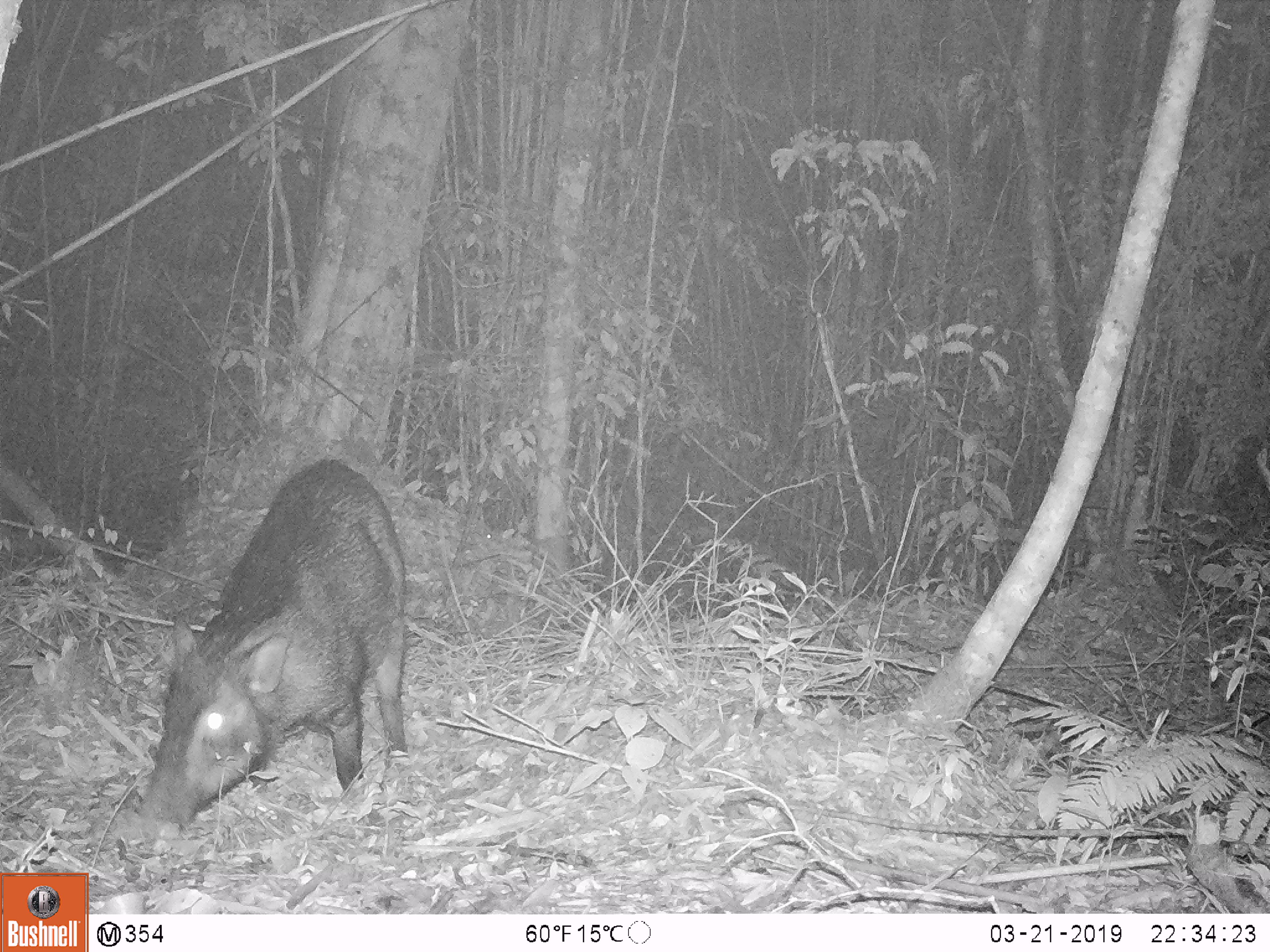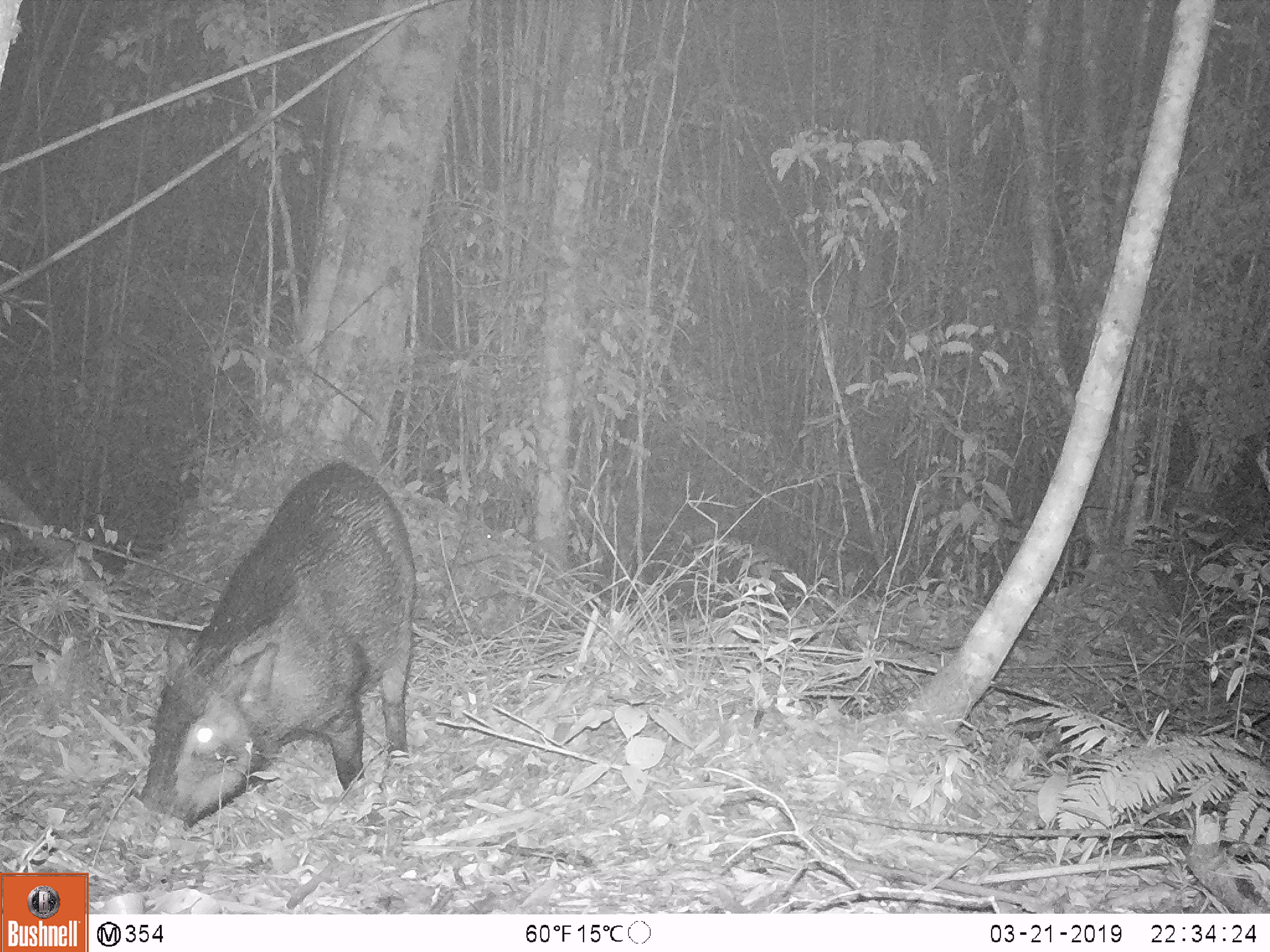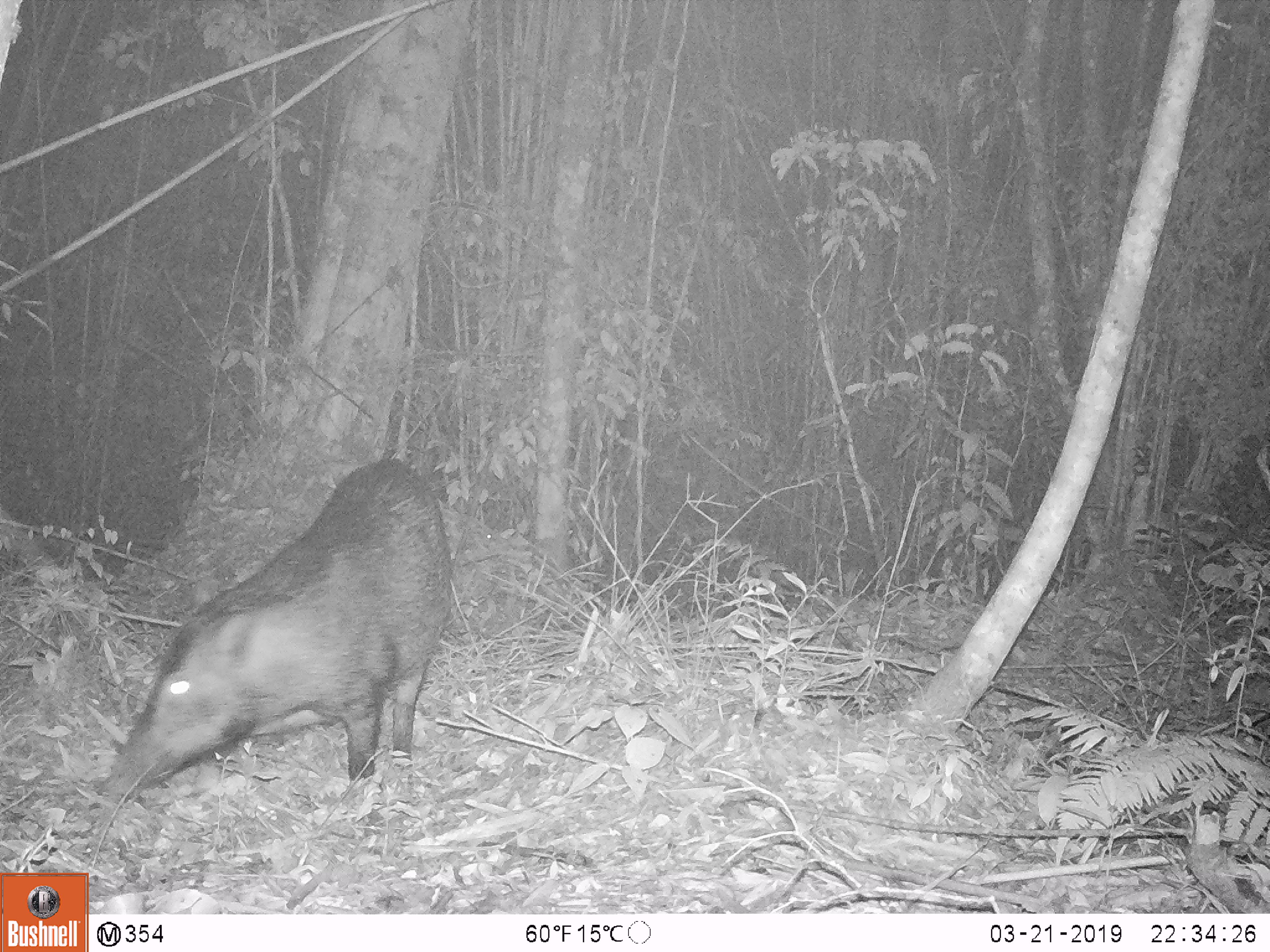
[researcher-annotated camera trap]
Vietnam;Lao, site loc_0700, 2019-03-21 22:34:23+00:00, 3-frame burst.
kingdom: Animalia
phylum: Chordata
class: Mammalia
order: Artiodactyla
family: Suidae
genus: Sus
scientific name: Sus scrofa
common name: eurasian wild pig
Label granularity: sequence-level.